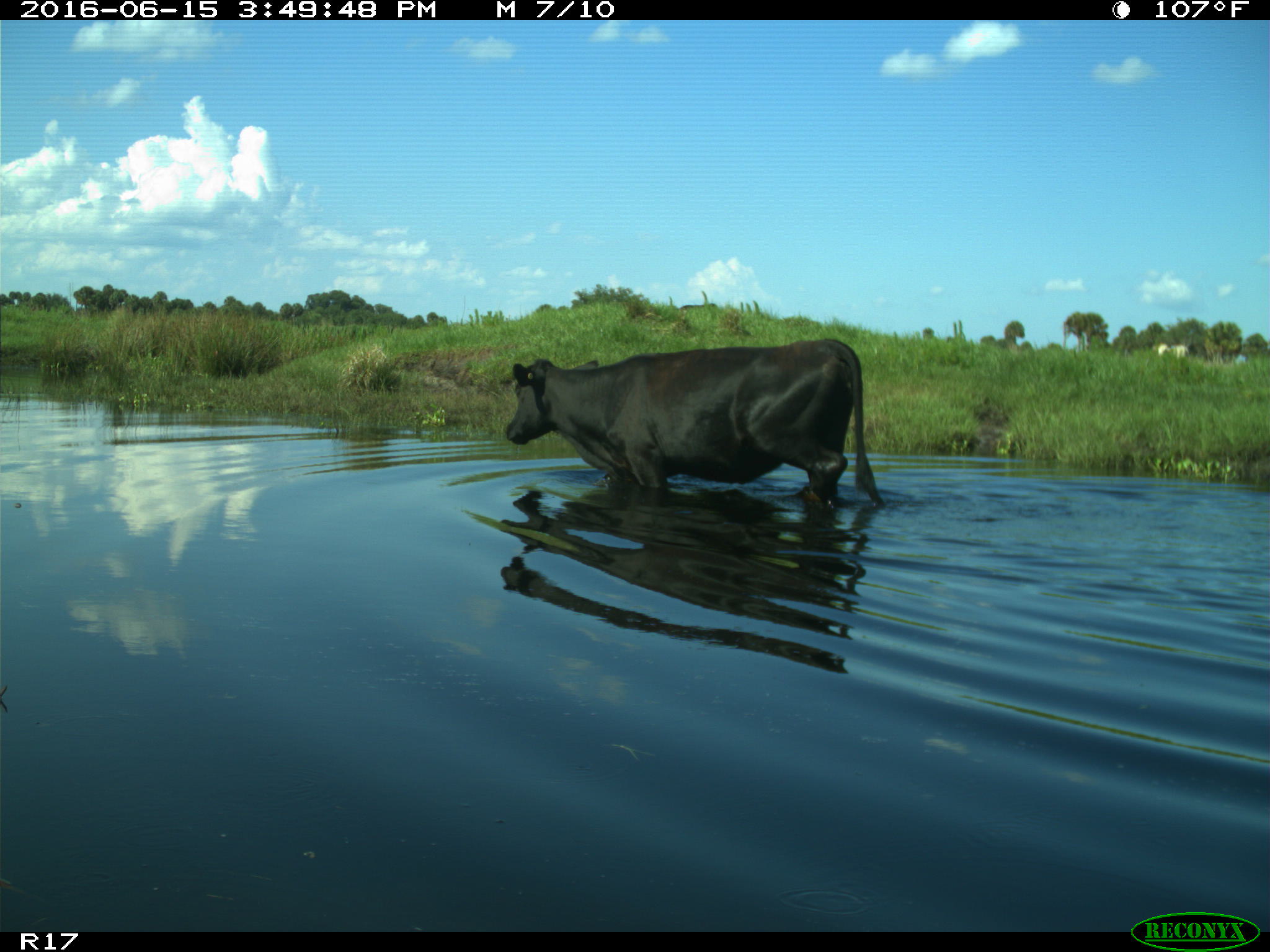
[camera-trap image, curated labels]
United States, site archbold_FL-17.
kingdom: Animalia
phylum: Chordata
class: Mammalia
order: Artiodactyla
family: Bovidae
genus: Bos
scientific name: Bos taurus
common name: domestic cow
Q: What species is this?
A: Bos taurus (domestic cow).